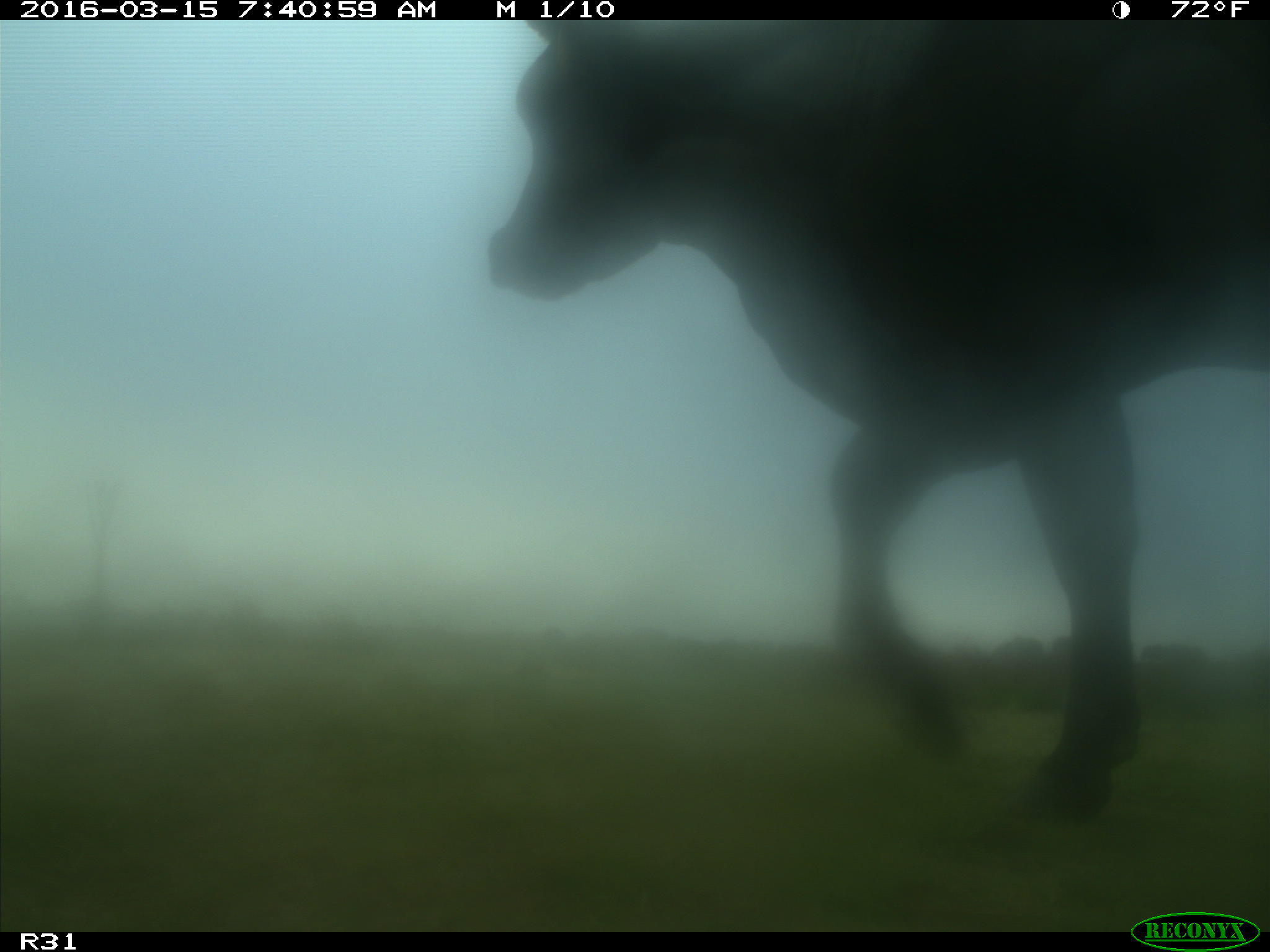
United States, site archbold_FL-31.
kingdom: Animalia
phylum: Chordata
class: Mammalia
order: Artiodactyla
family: Bovidae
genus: Bos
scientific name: Bos taurus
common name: domestic cow